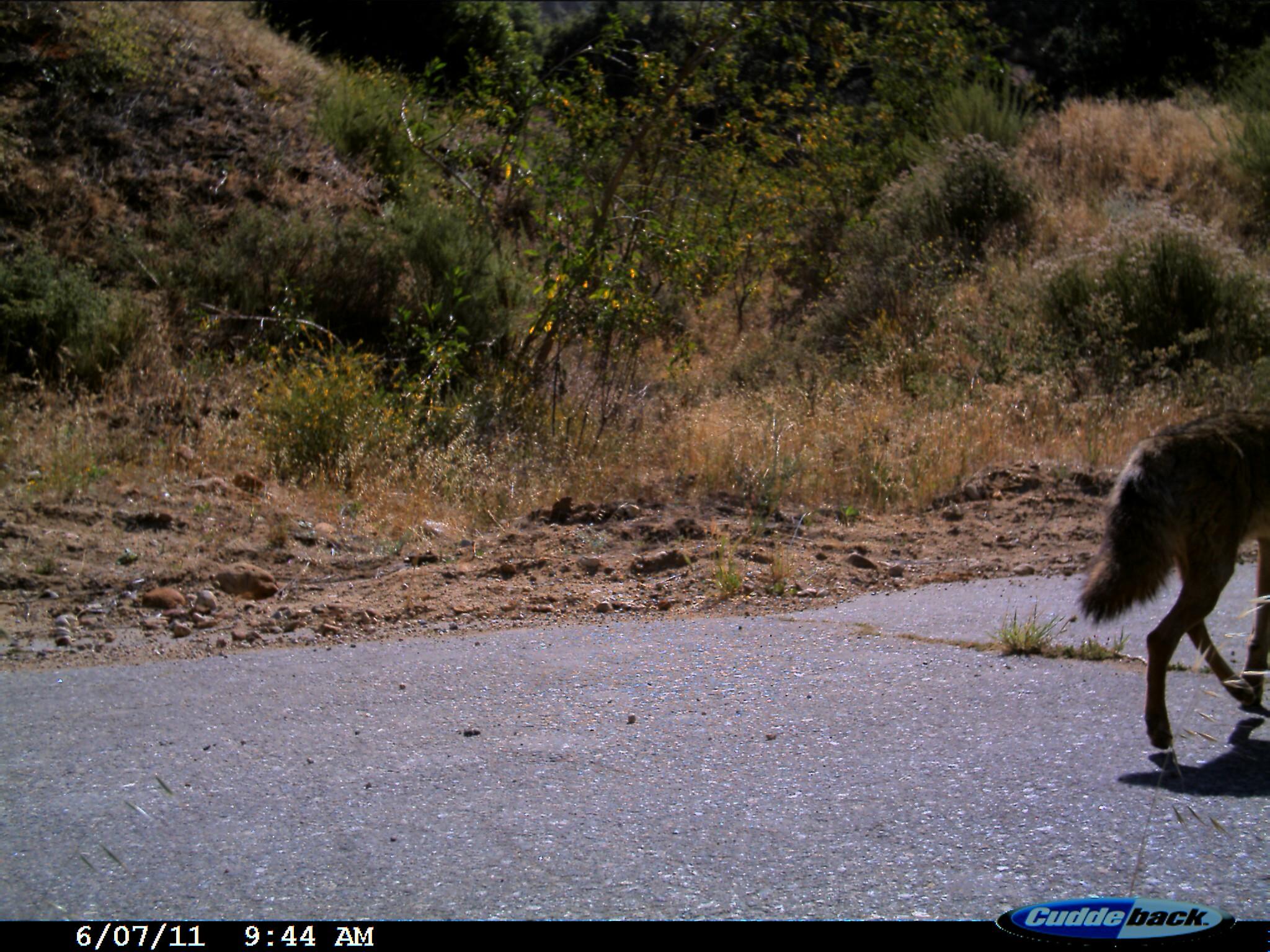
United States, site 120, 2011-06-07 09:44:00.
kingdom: Animalia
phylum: Chordata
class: Mammalia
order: Carnivora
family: Canidae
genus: Canis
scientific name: Canis latrans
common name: coyote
Coyote (Canis latrans).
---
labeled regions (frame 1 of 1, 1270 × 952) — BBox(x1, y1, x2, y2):
coyote: BBox(1060, 381, 1268, 797)